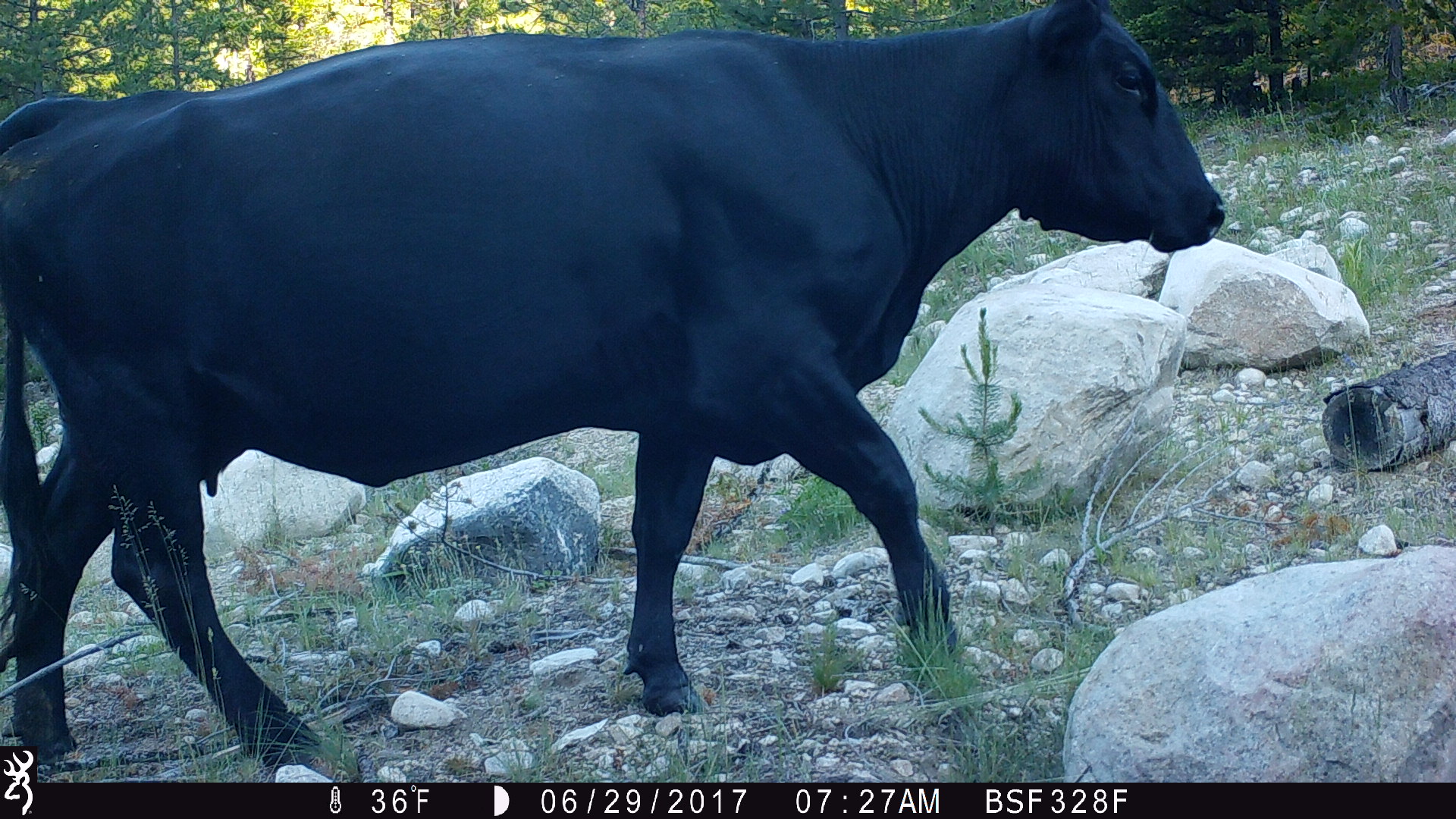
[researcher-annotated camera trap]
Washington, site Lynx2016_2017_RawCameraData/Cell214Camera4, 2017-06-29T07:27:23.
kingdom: Animalia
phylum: Chordata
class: Mammalia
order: Artiodactyla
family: Bovidae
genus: Bos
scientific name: Bos taurus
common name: domestic cattle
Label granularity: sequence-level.